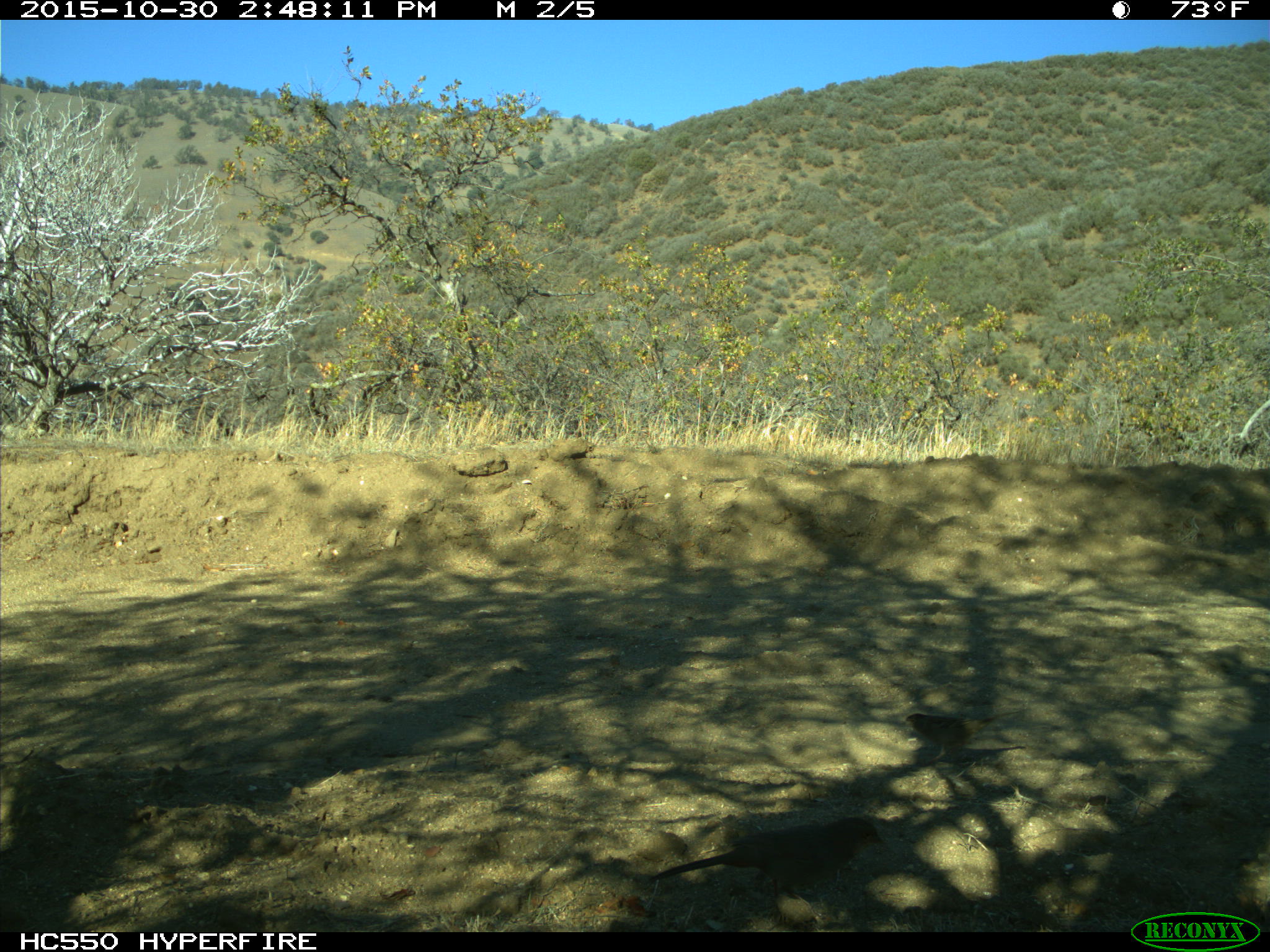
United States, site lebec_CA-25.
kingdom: Animalia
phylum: Chordata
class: Aves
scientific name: Aves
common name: birds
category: unidentified bird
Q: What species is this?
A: Unidentified bird (birds) (Aves).